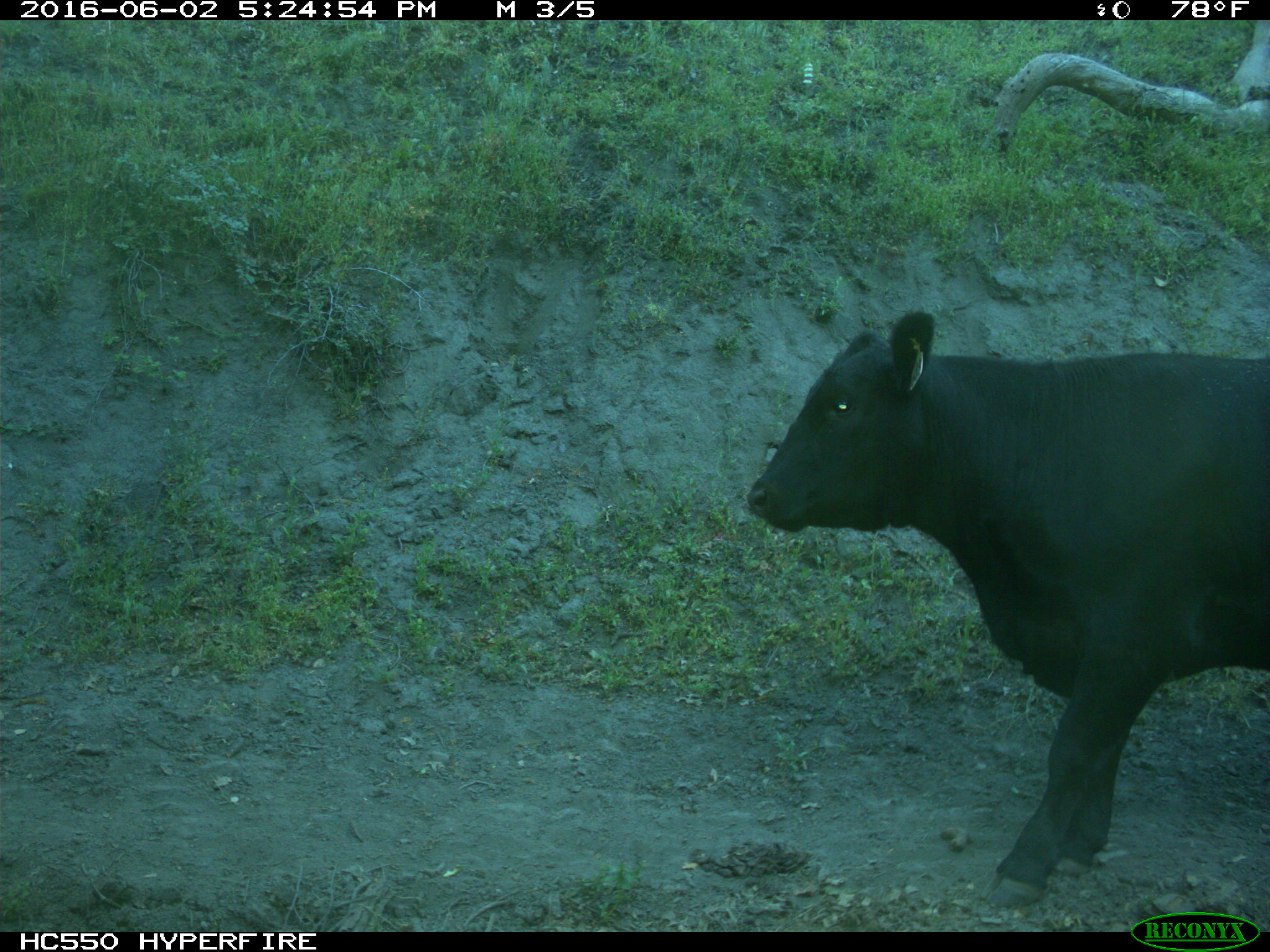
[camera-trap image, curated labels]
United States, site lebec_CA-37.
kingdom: Animalia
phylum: Chordata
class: Mammalia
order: Artiodactyla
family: Bovidae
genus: Bos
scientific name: Bos taurus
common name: domestic cow